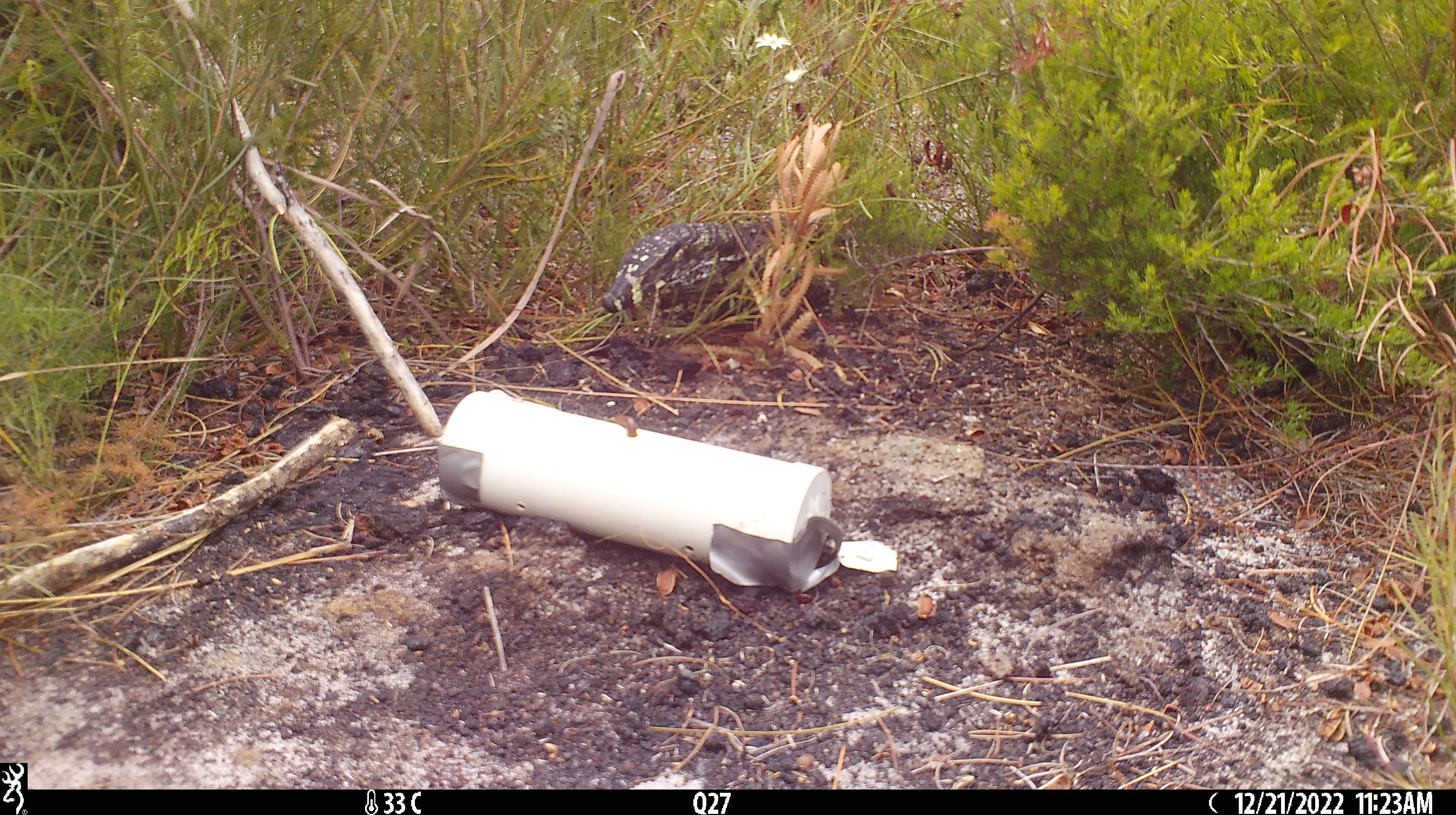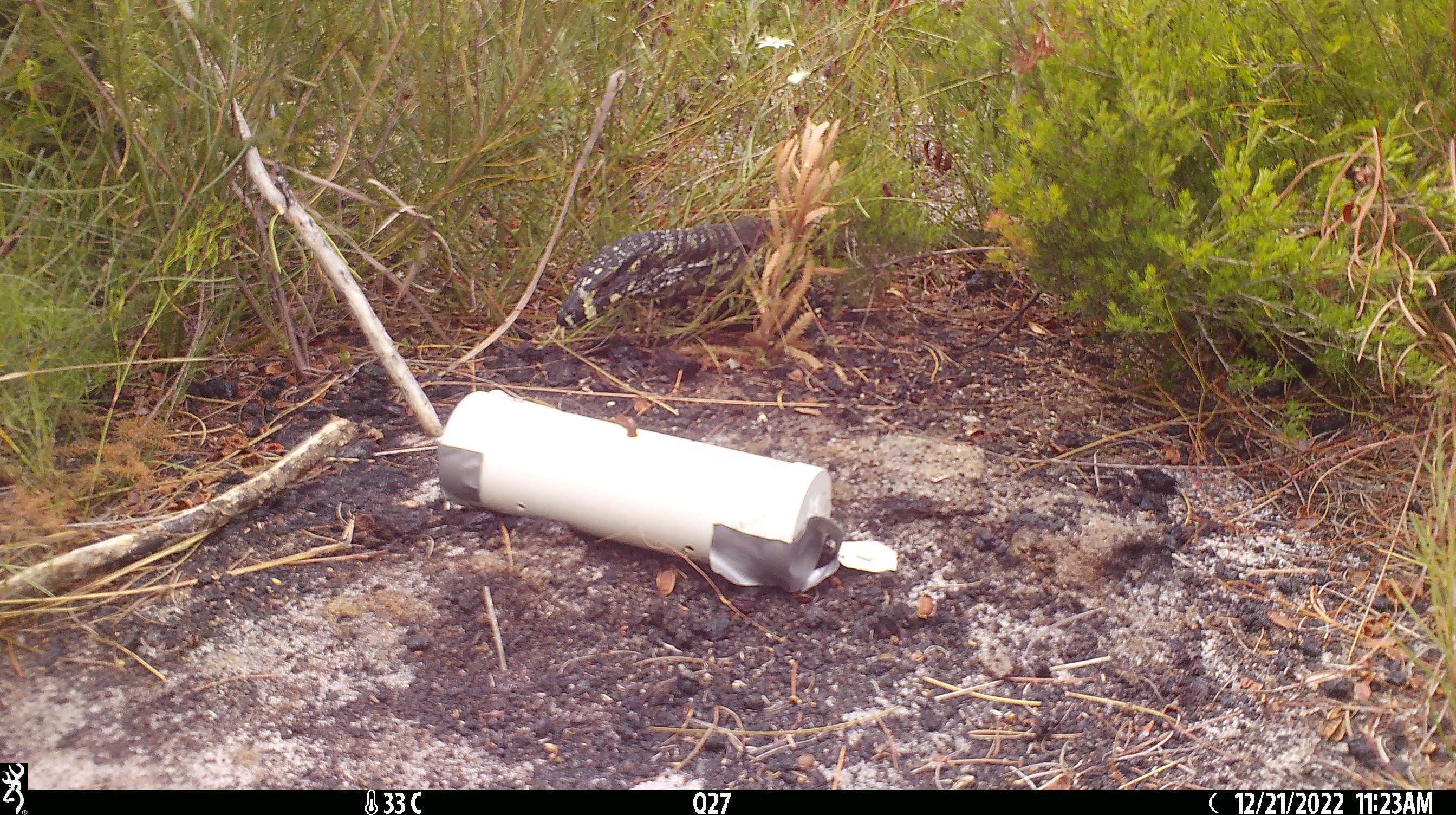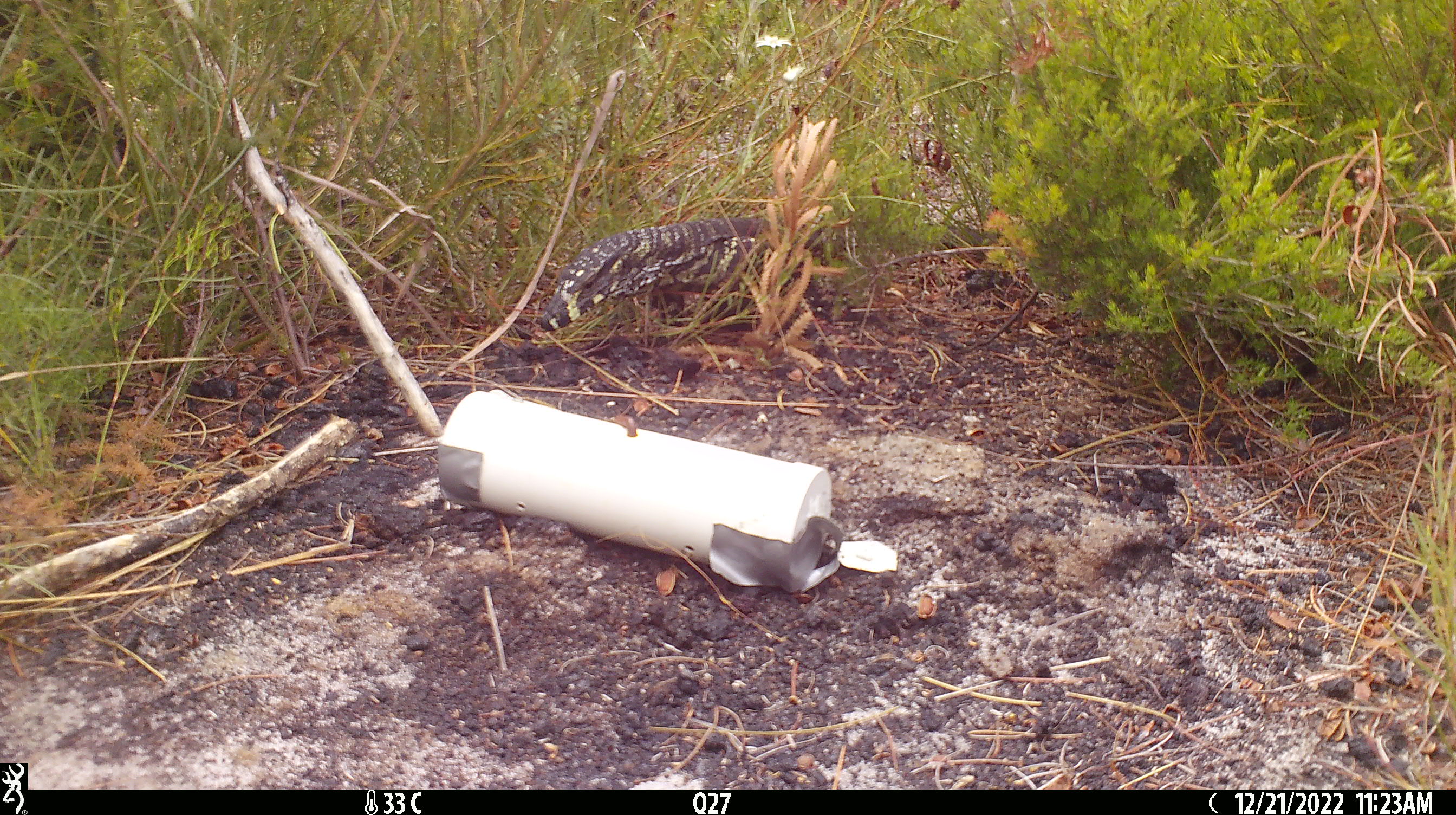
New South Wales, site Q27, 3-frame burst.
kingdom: Animalia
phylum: Chordata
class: Reptilia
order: Squamata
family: Varanidae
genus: Varanus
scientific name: Varanus varius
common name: lace monitor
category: goanna